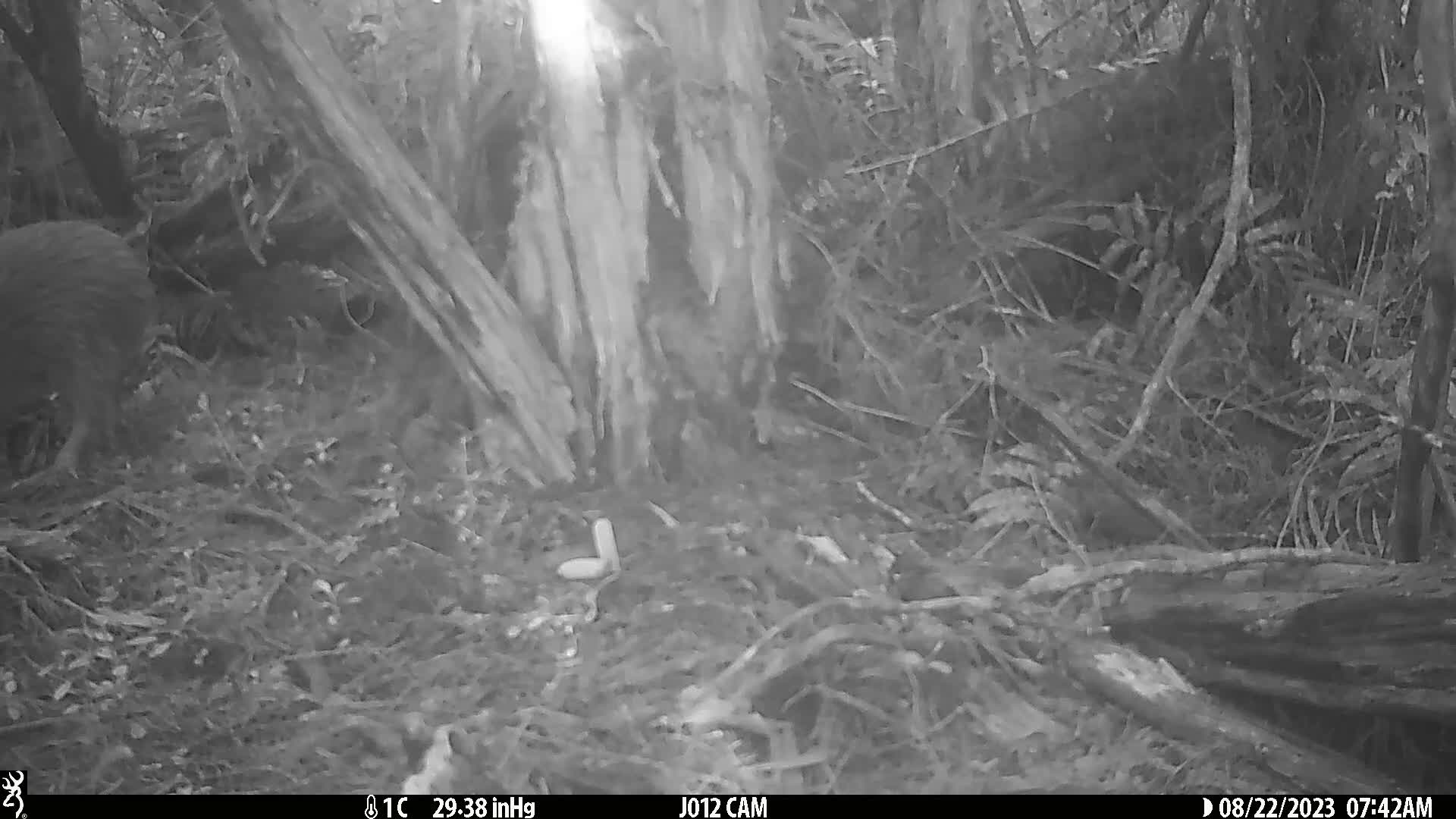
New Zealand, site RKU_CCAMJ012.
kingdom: Animalia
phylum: Chordata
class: Aves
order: Apterygiformes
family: Apterygidae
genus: Apteryx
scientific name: Apteryx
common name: kiwi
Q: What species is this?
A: Kiwi (Apteryx).